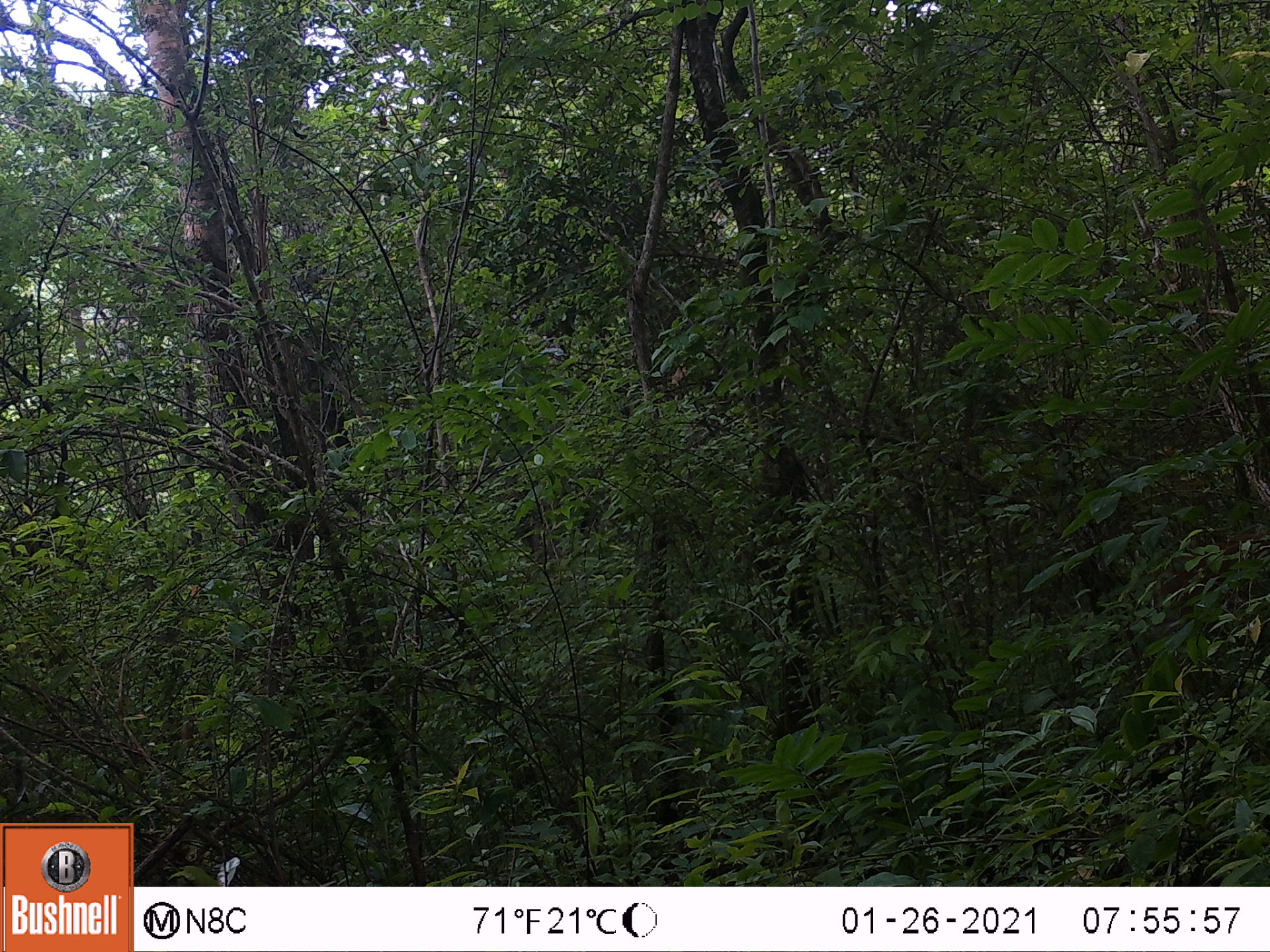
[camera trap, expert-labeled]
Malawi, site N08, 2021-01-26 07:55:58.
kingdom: Animalia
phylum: Chordata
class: Mammalia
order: Artiodactyla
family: Bovidae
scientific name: Antilopinae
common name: small antelope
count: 1